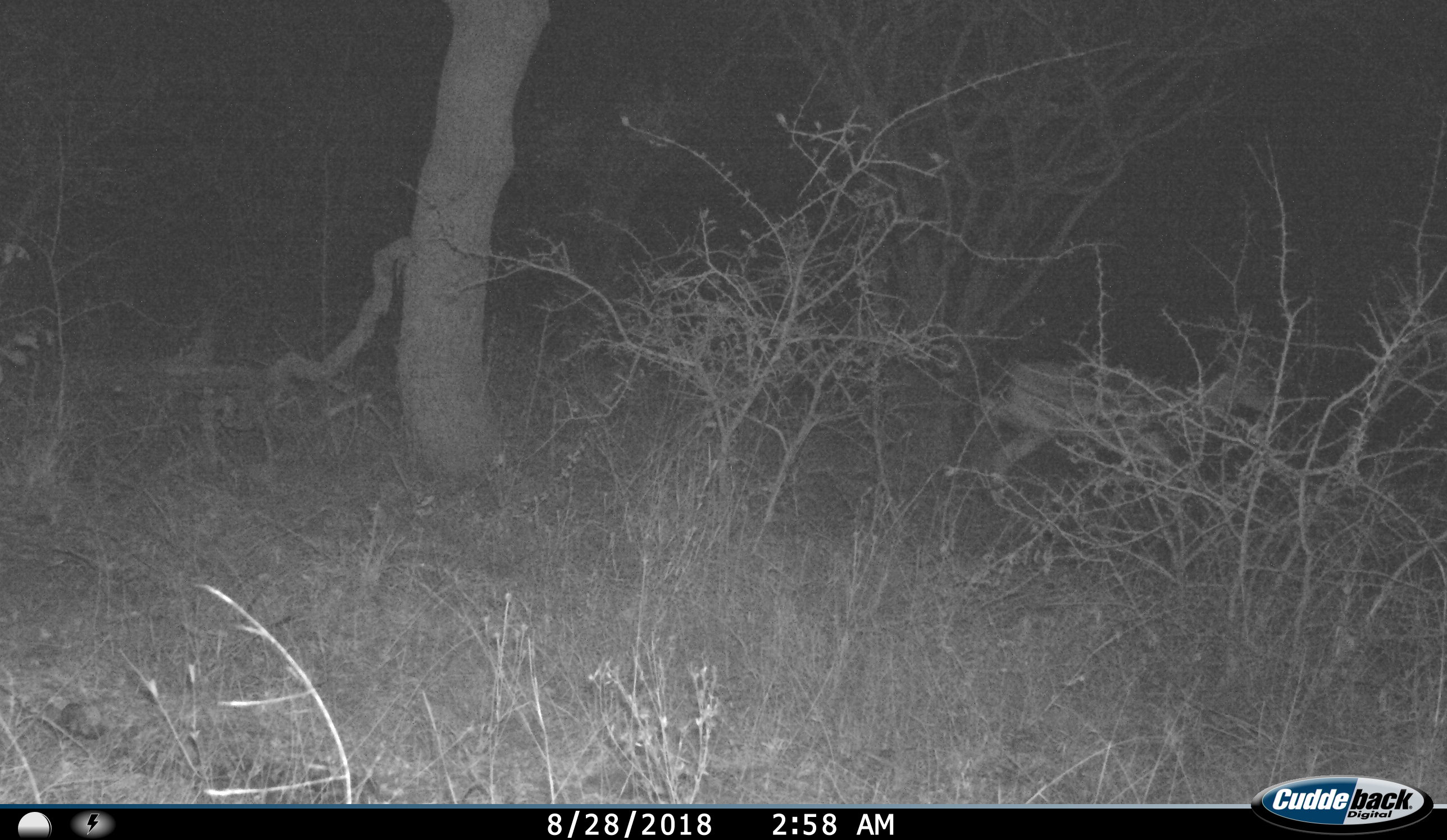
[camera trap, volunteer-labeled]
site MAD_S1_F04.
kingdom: Animalia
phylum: Chordata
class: Mammalia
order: Artiodactyla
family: Bovidae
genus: Aepyceros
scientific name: Aepyceros melampus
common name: impala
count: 1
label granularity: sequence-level